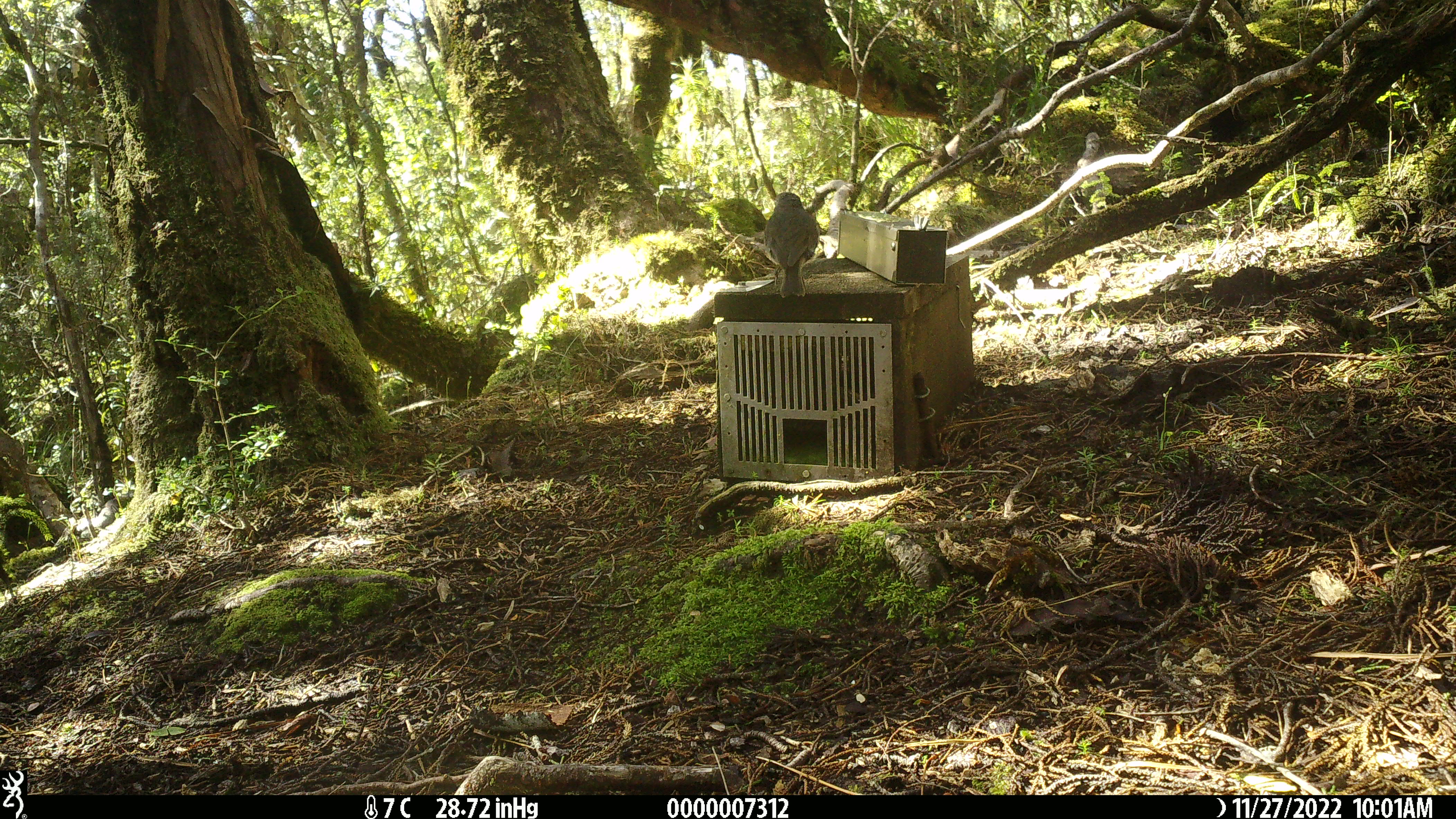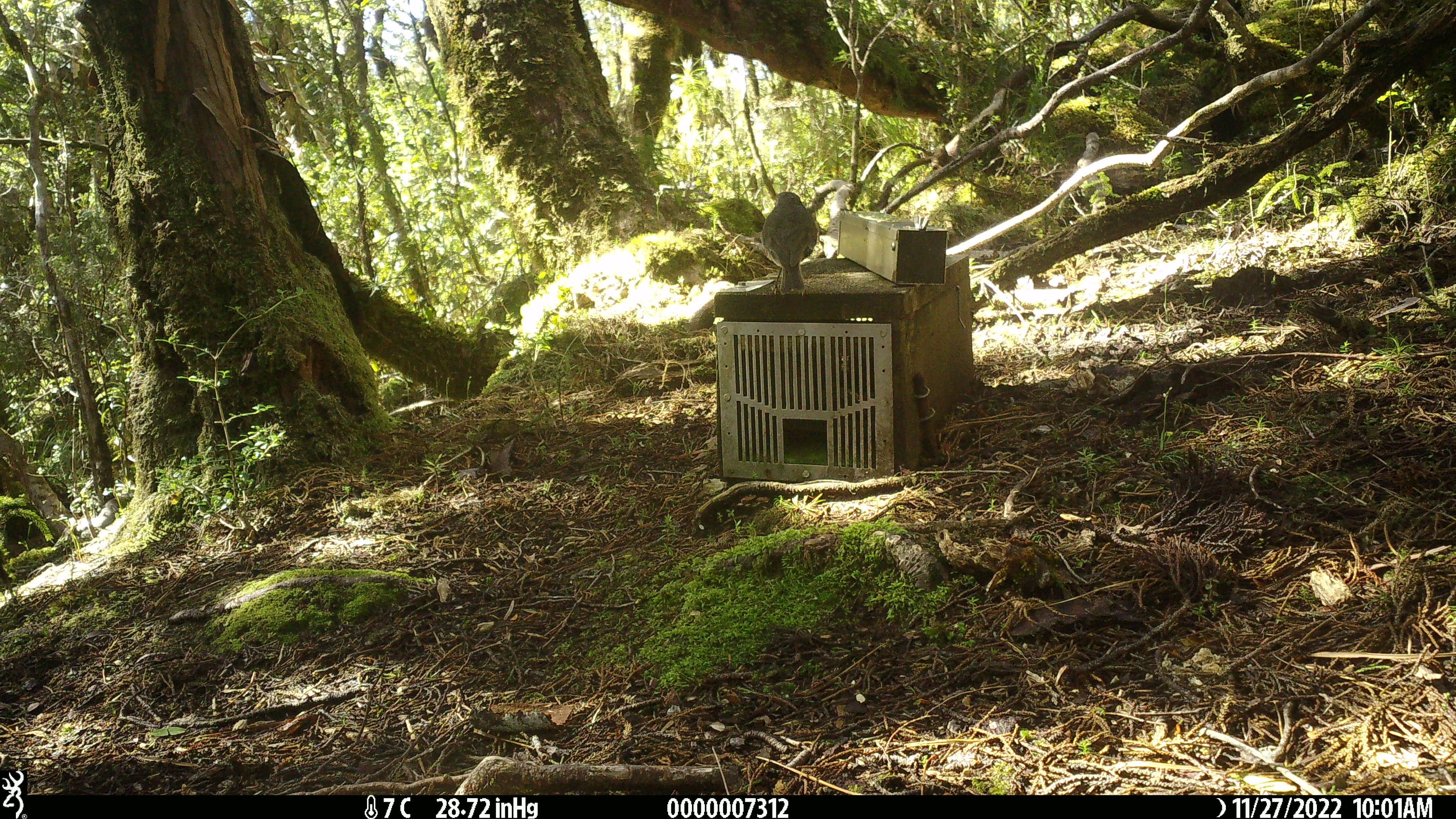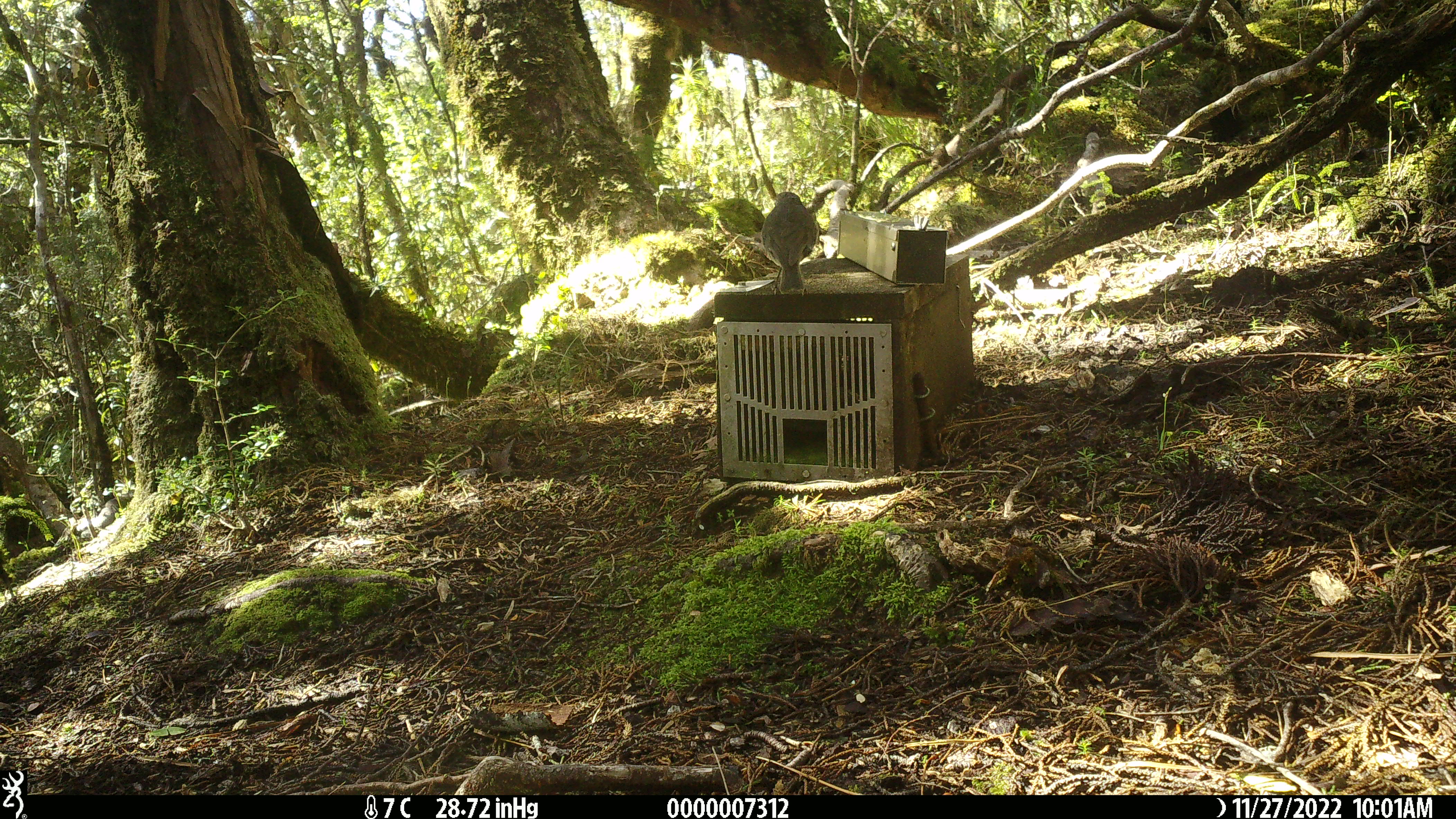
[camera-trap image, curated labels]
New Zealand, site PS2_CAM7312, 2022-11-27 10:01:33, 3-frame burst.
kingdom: Animalia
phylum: Chordata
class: Aves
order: Passeriformes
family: Petroicidae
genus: Petroica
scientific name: Petroica australis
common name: new zealand robin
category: robin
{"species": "robin (new zealand robin) (Petroica australis)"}